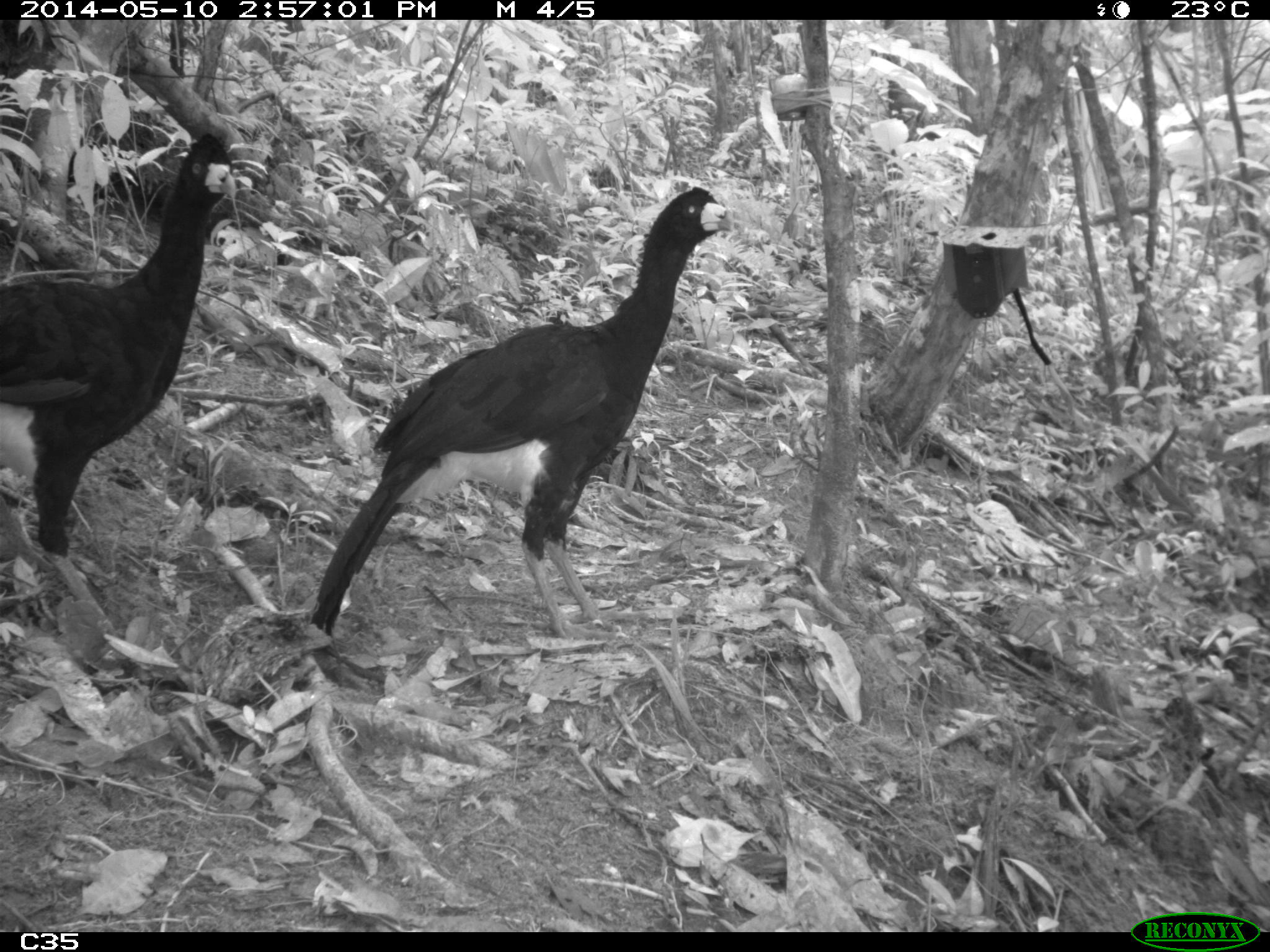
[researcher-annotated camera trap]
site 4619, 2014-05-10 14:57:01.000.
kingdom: Animalia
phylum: Chordata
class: Aves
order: Galliformes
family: Cracidae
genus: Crax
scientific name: Crax alector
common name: black curassow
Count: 2.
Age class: adult.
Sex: female.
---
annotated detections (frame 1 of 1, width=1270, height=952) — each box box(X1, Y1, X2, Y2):
crax alector: box(304, 179, 734, 643); box(0, 129, 236, 664)